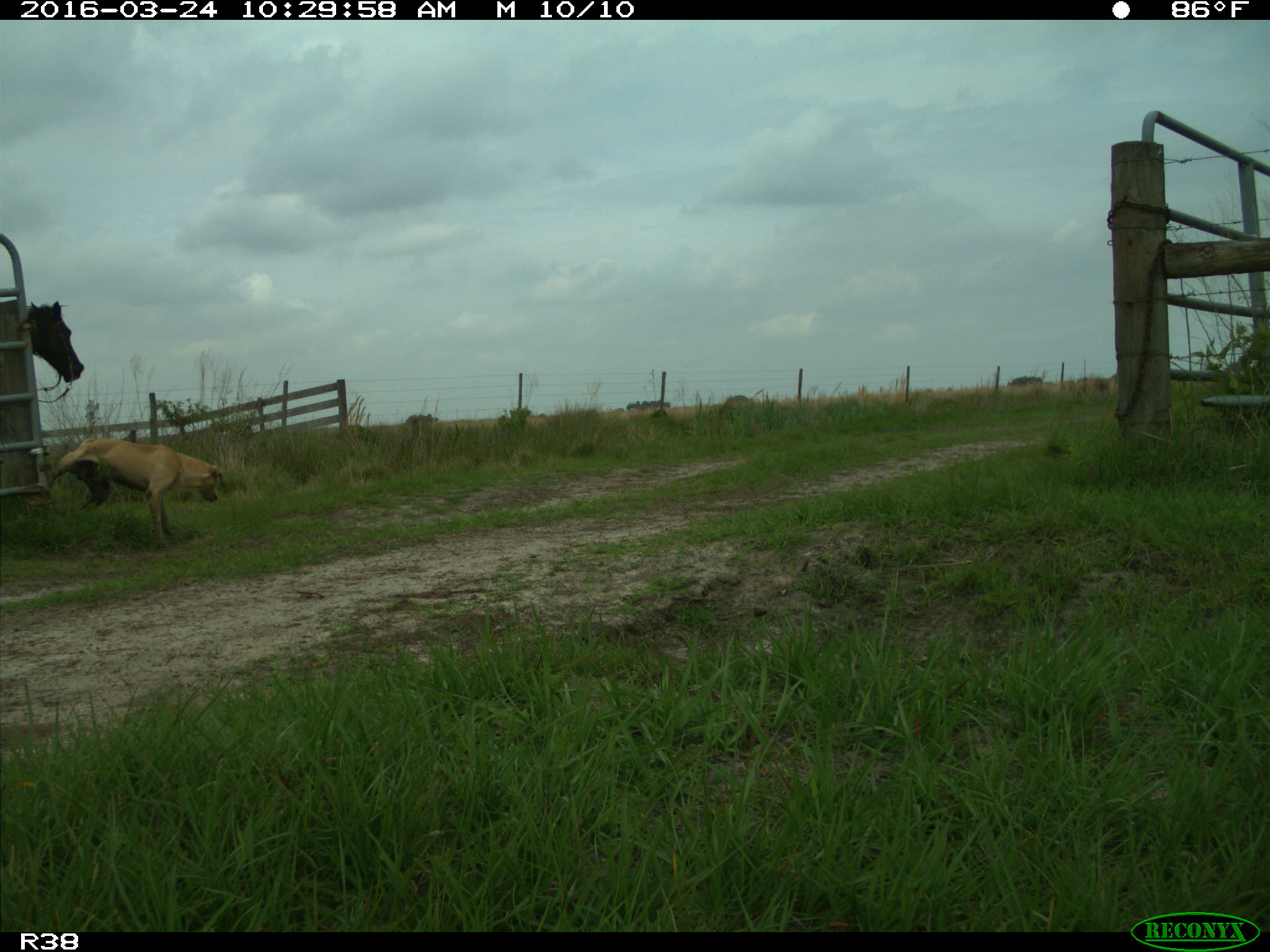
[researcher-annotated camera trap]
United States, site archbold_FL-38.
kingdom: Animalia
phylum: Chordata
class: Mammalia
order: Carnivora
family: Canidae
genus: Canis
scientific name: Canis familiaris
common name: domestic dog